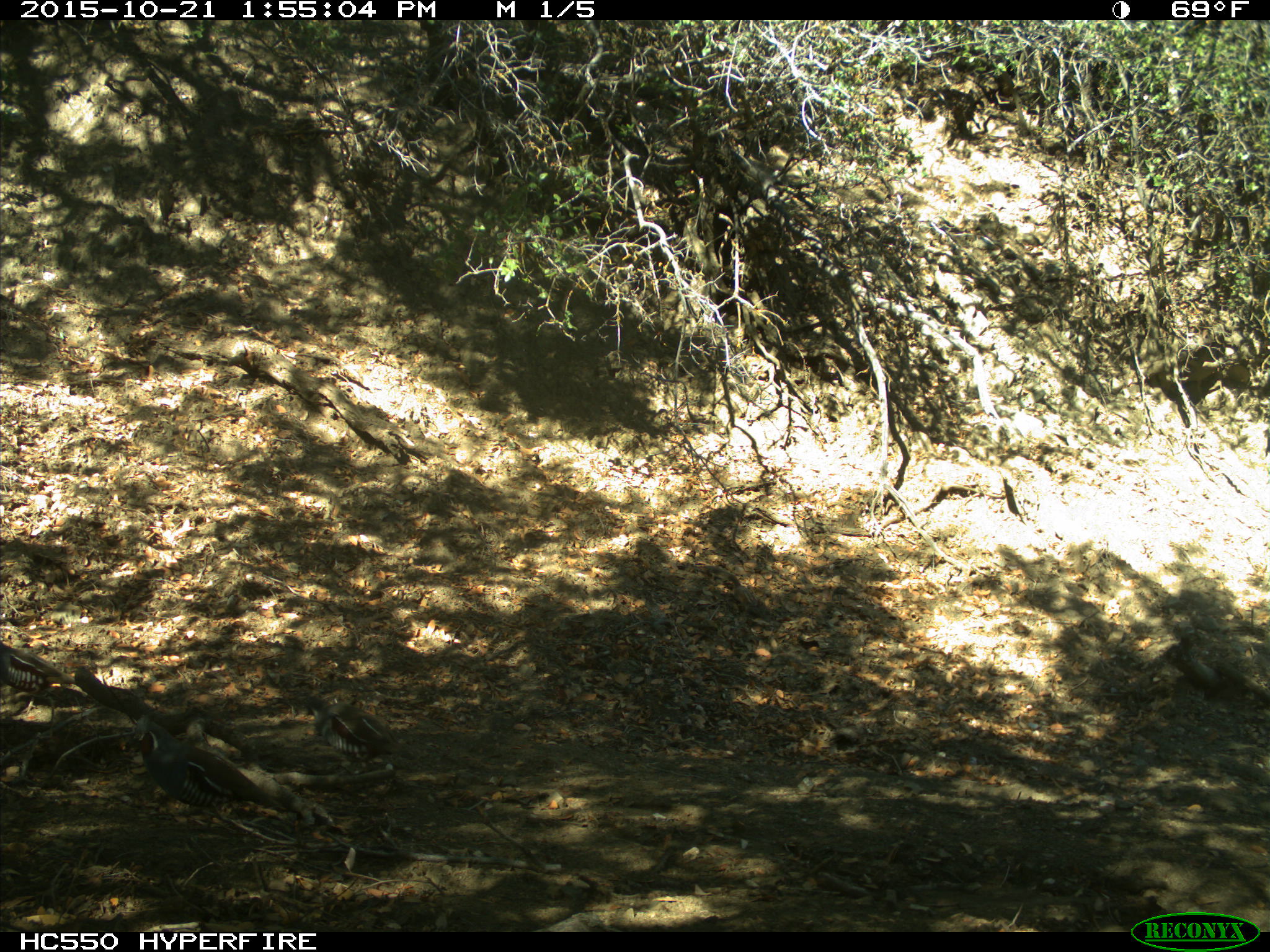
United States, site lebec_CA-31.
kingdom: Animalia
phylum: Chordata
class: Aves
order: Galliformes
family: Odontophoridae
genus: Callipepla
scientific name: Callipepla californica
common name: california quail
Callipepla californica (california quail).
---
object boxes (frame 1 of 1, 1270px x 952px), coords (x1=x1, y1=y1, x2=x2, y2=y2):
animal: (x1=131, y1=716, x2=285, y2=815); (x1=301, y1=692, x2=406, y2=764); (x1=2, y1=640, x2=70, y2=702)